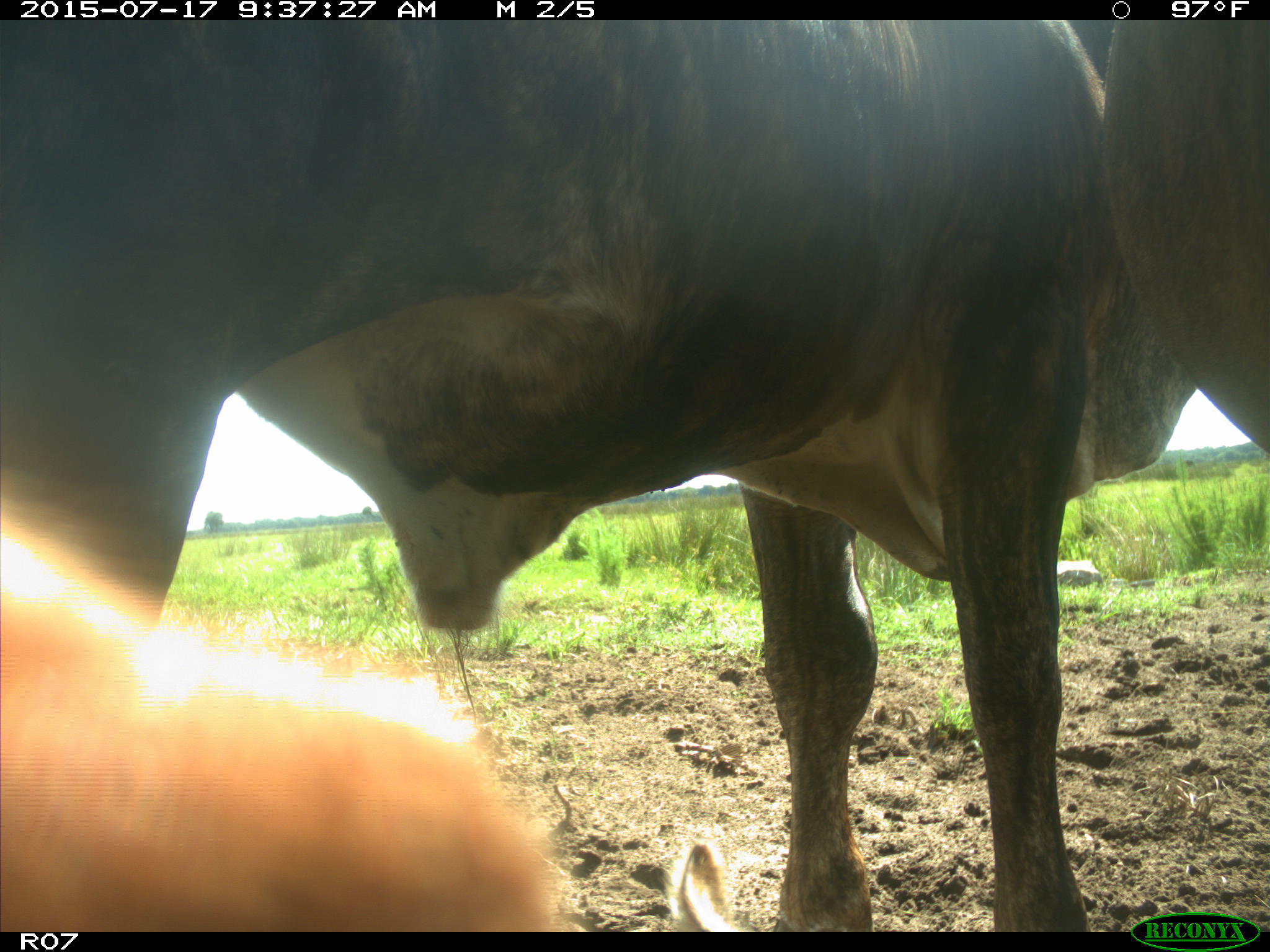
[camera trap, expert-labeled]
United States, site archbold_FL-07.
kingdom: Animalia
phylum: Chordata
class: Mammalia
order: Artiodactyla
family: Bovidae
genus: Bos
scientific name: Bos taurus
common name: domestic cow